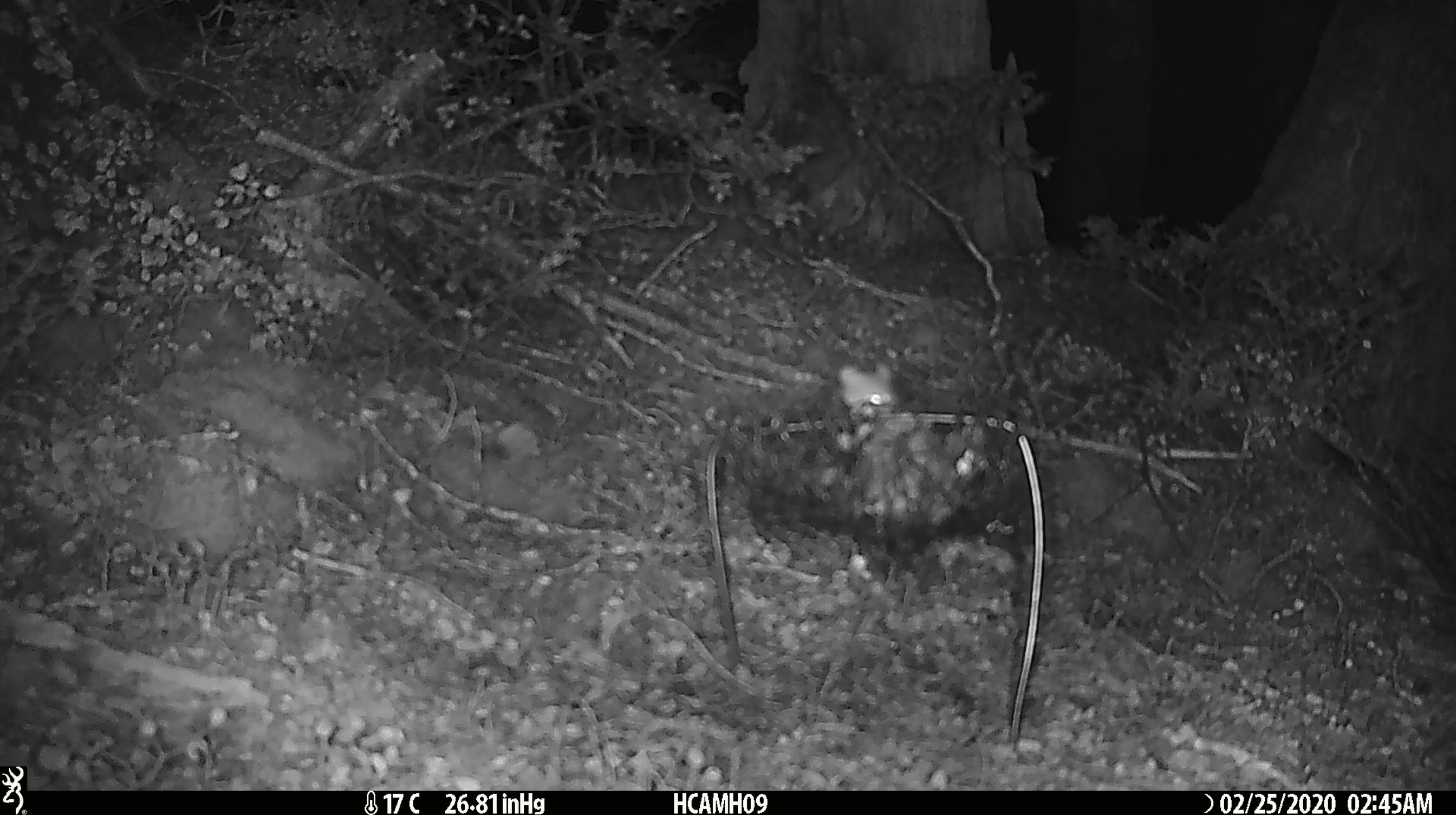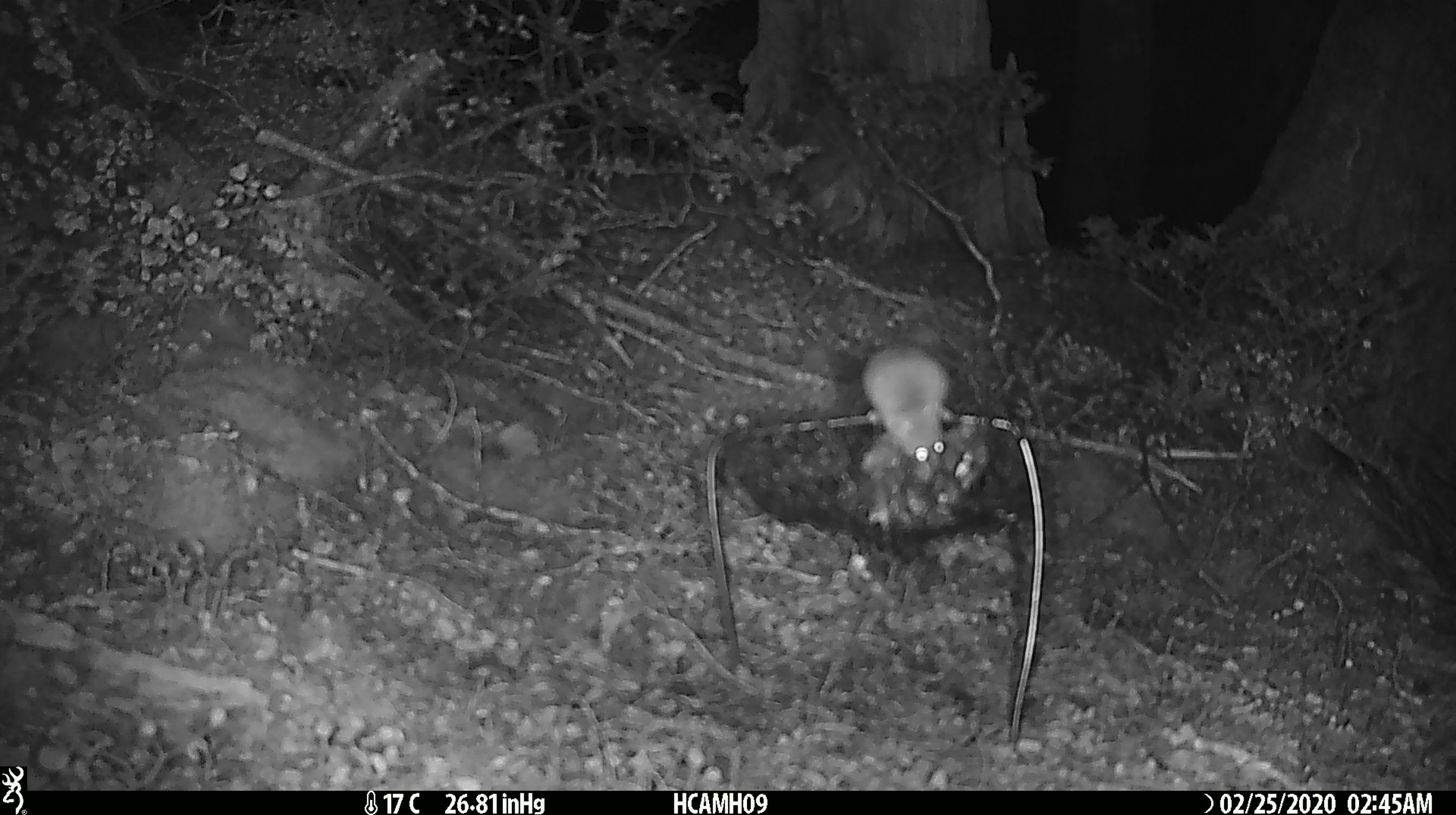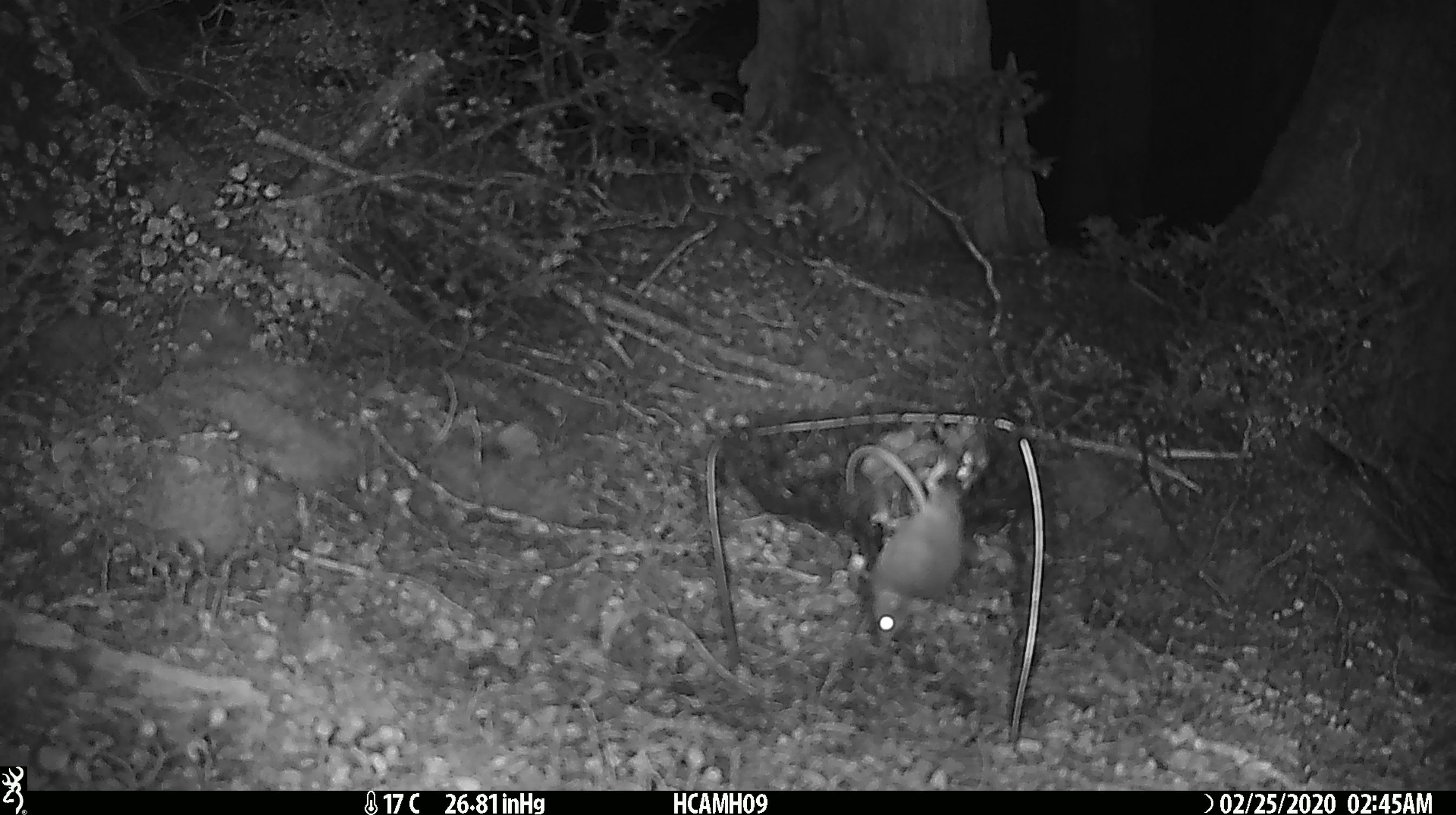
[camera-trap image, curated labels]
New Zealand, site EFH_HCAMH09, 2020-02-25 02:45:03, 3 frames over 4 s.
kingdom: Animalia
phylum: Chordata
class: Mammalia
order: Rodentia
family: Muridae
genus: Mus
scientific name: Mus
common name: mouse